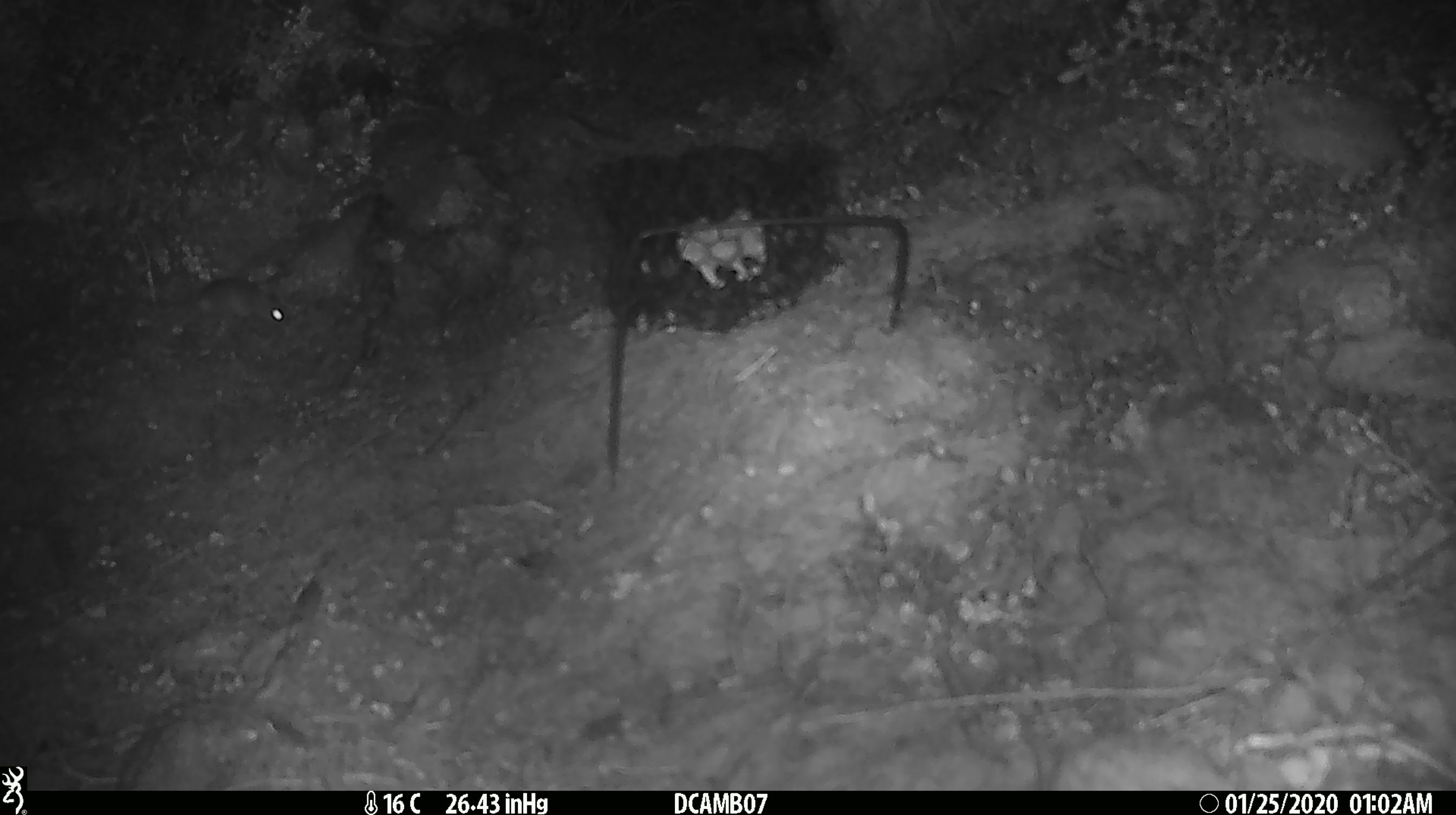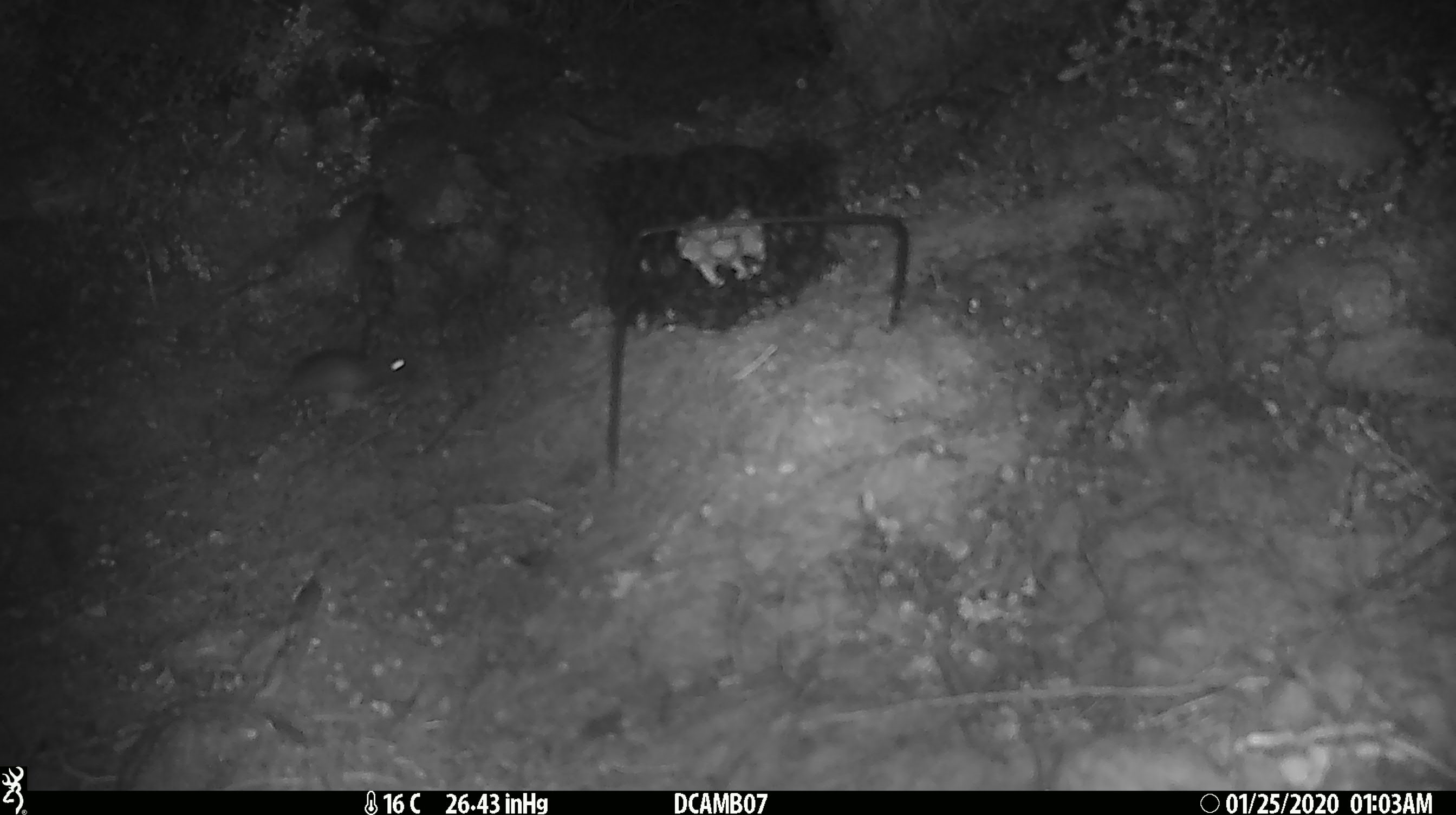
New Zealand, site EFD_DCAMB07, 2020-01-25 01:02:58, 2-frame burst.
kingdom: Animalia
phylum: Chordata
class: Mammalia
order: Rodentia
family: Muridae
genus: Mus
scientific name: Mus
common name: mouse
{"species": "mouse (Mus)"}